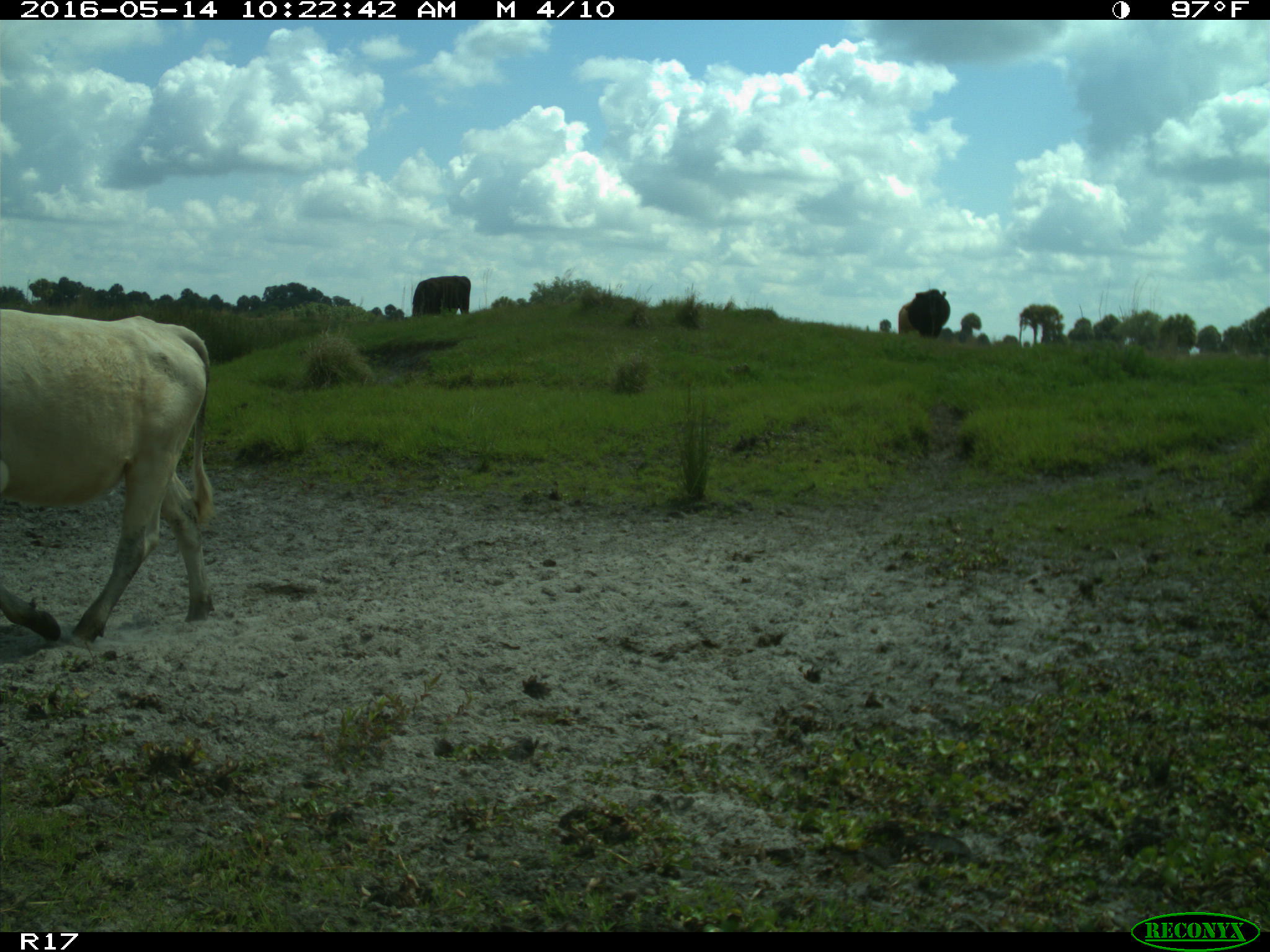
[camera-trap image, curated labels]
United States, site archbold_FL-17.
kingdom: Animalia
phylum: Chordata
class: Mammalia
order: Artiodactyla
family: Bovidae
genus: Bos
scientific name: Bos taurus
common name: domestic cow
Bos taurus (domestic cow).